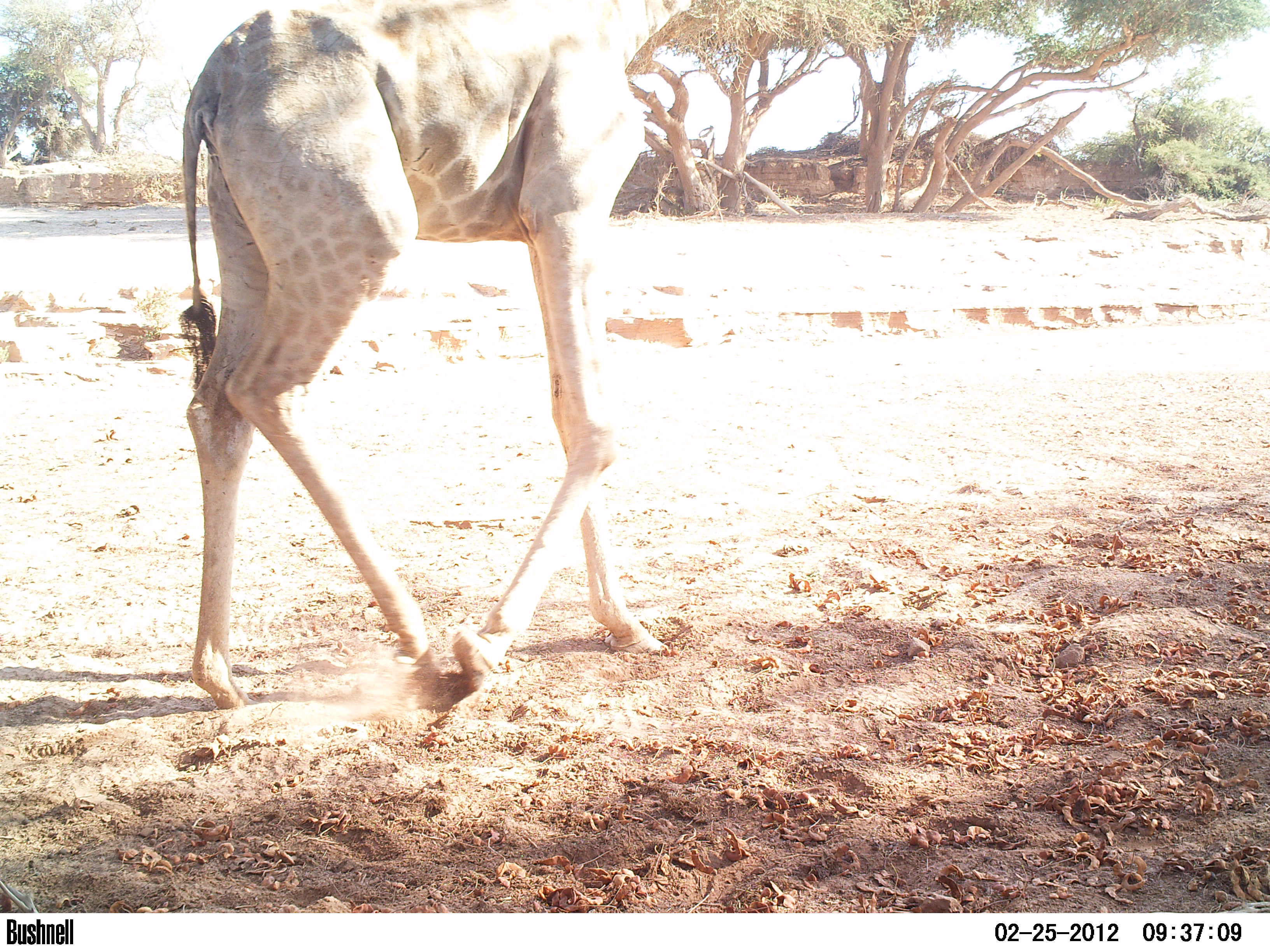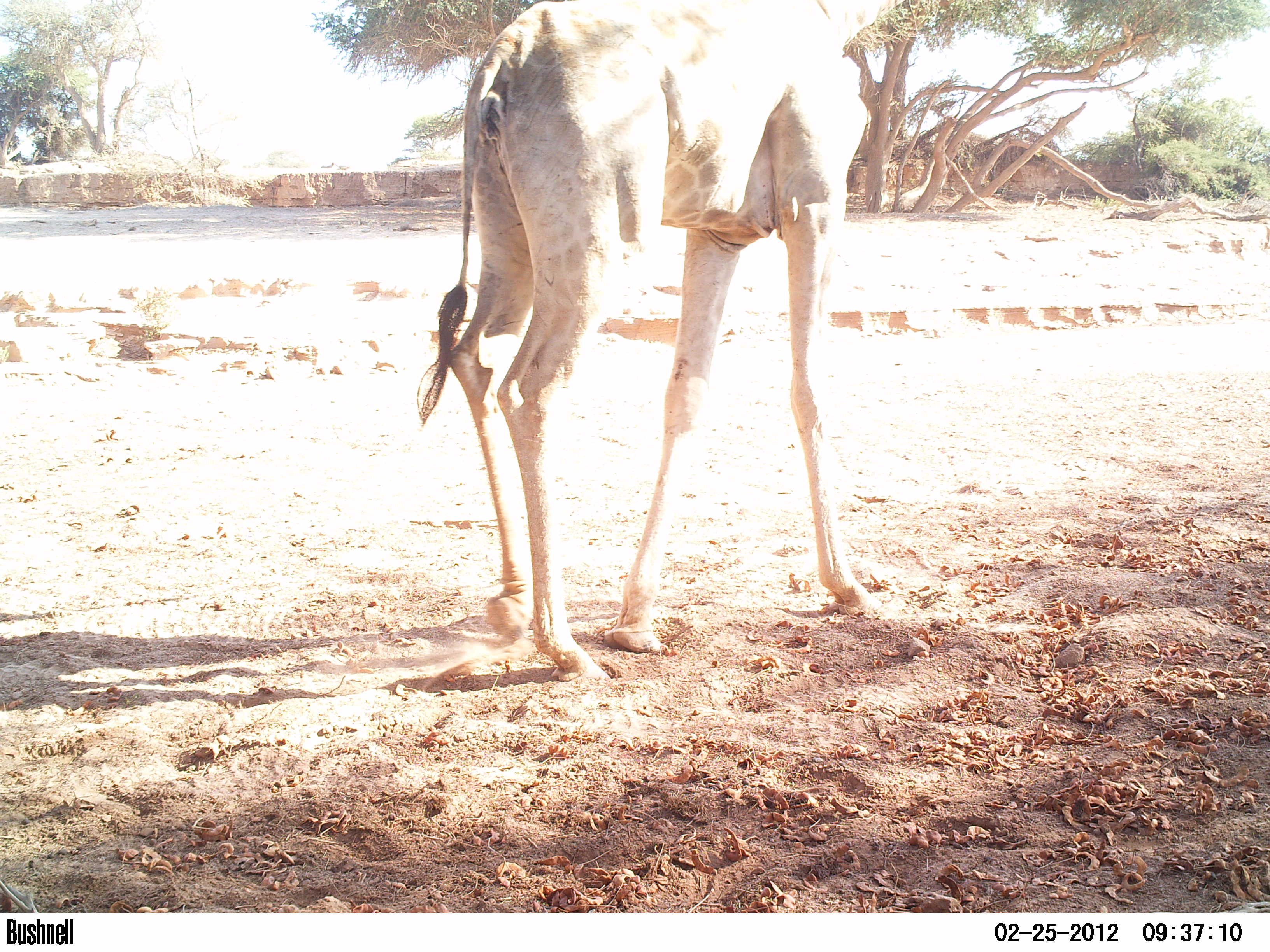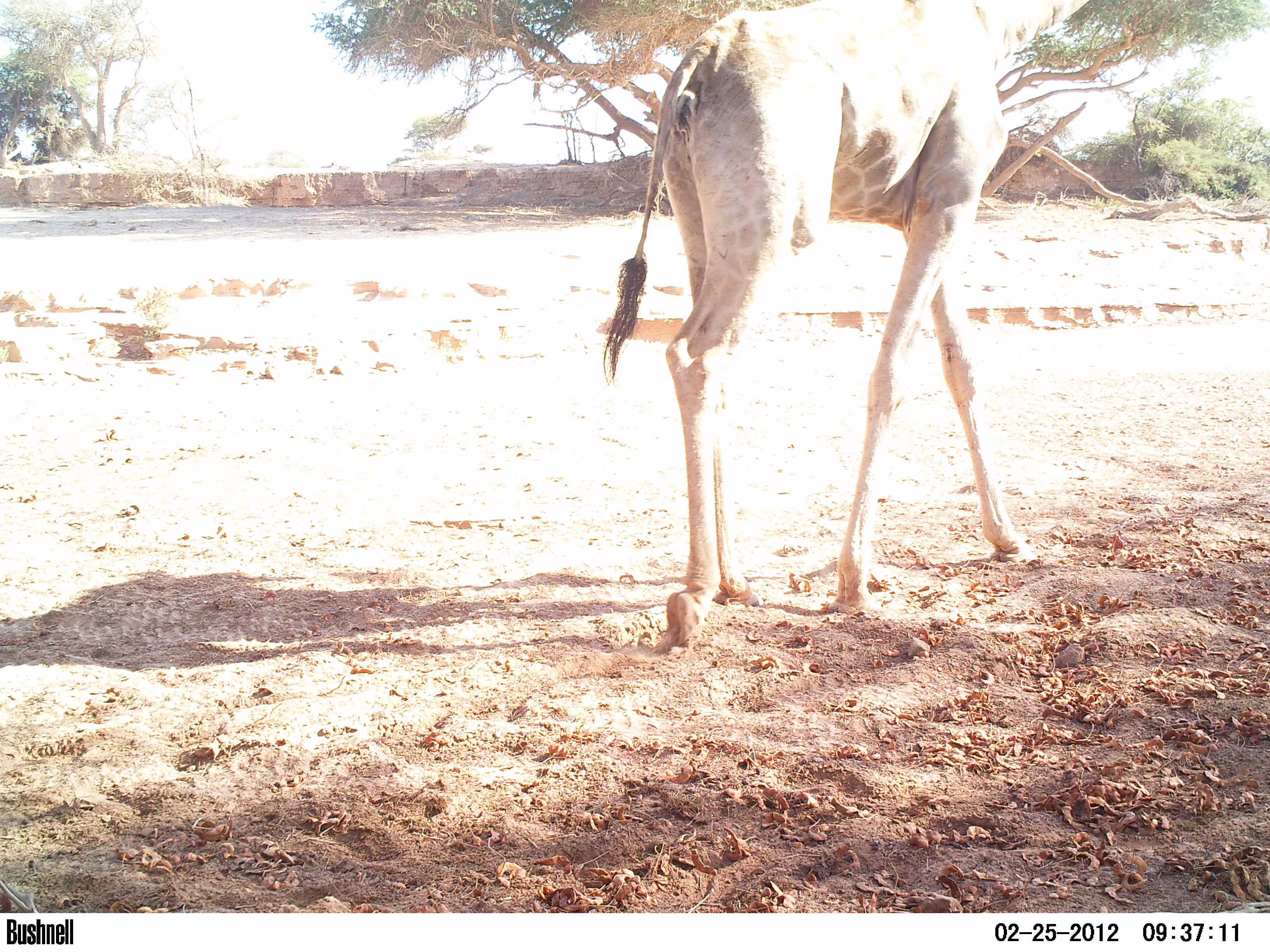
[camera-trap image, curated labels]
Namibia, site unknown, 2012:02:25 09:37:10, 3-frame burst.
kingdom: Animalia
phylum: Chordata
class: Mammalia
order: Artiodactyla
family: Giraffidae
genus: Giraffa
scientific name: Giraffa camelopardalis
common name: giraffe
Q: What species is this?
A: Giraffa camelopardalis (giraffe).